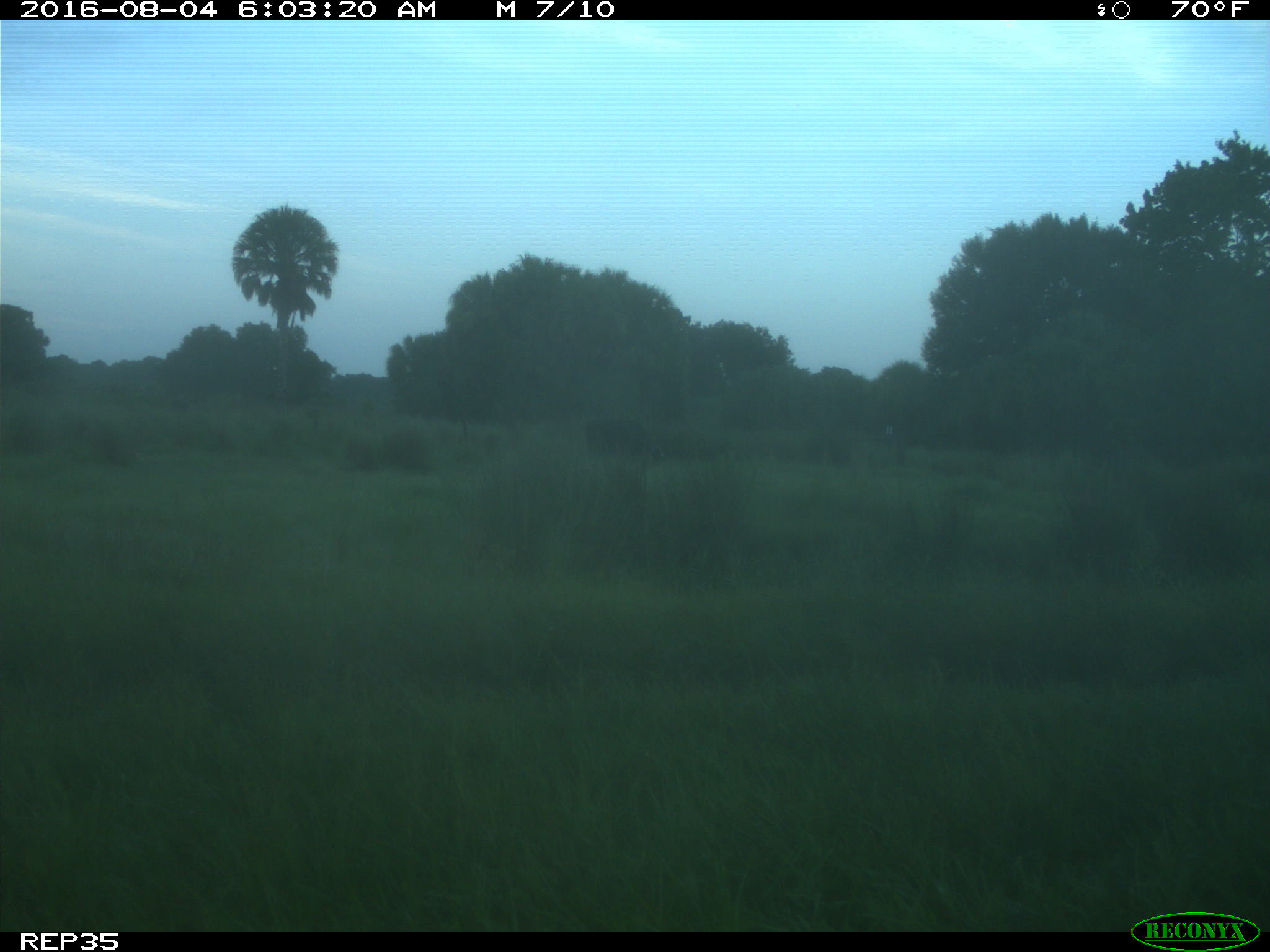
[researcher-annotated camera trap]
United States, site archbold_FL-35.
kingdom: Animalia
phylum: Chordata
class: Mammalia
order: Artiodactyla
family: Bovidae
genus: Bos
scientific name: Bos taurus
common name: domestic cow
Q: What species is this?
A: Bos taurus (domestic cow).